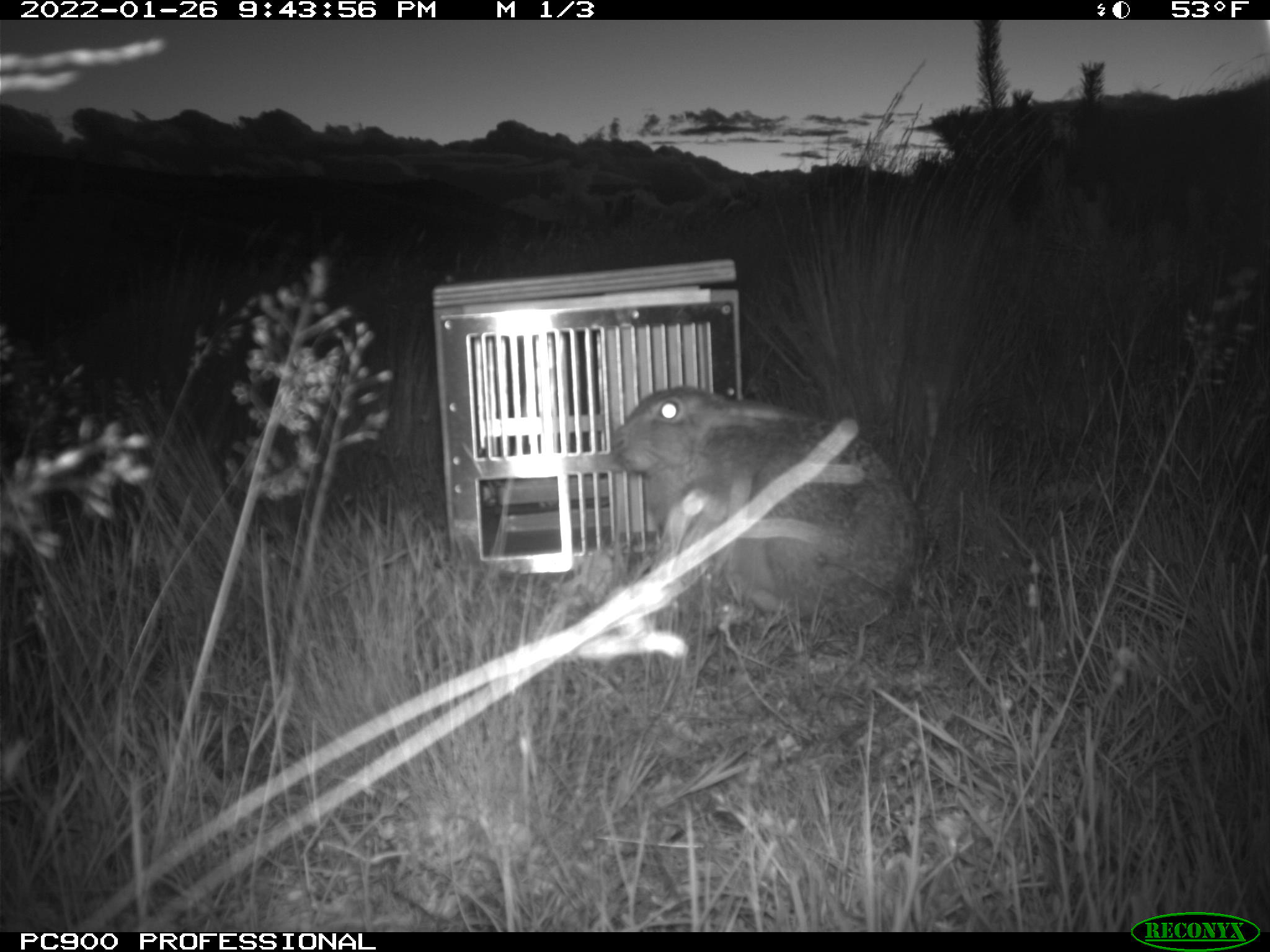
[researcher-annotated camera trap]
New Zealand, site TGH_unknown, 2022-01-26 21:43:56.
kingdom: Animalia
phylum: Chordata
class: Mammalia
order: Lagomorpha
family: Leporidae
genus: Lepus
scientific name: Lepus europaeus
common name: brown hare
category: hare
Hare (brown hare) (Lepus europaeus).